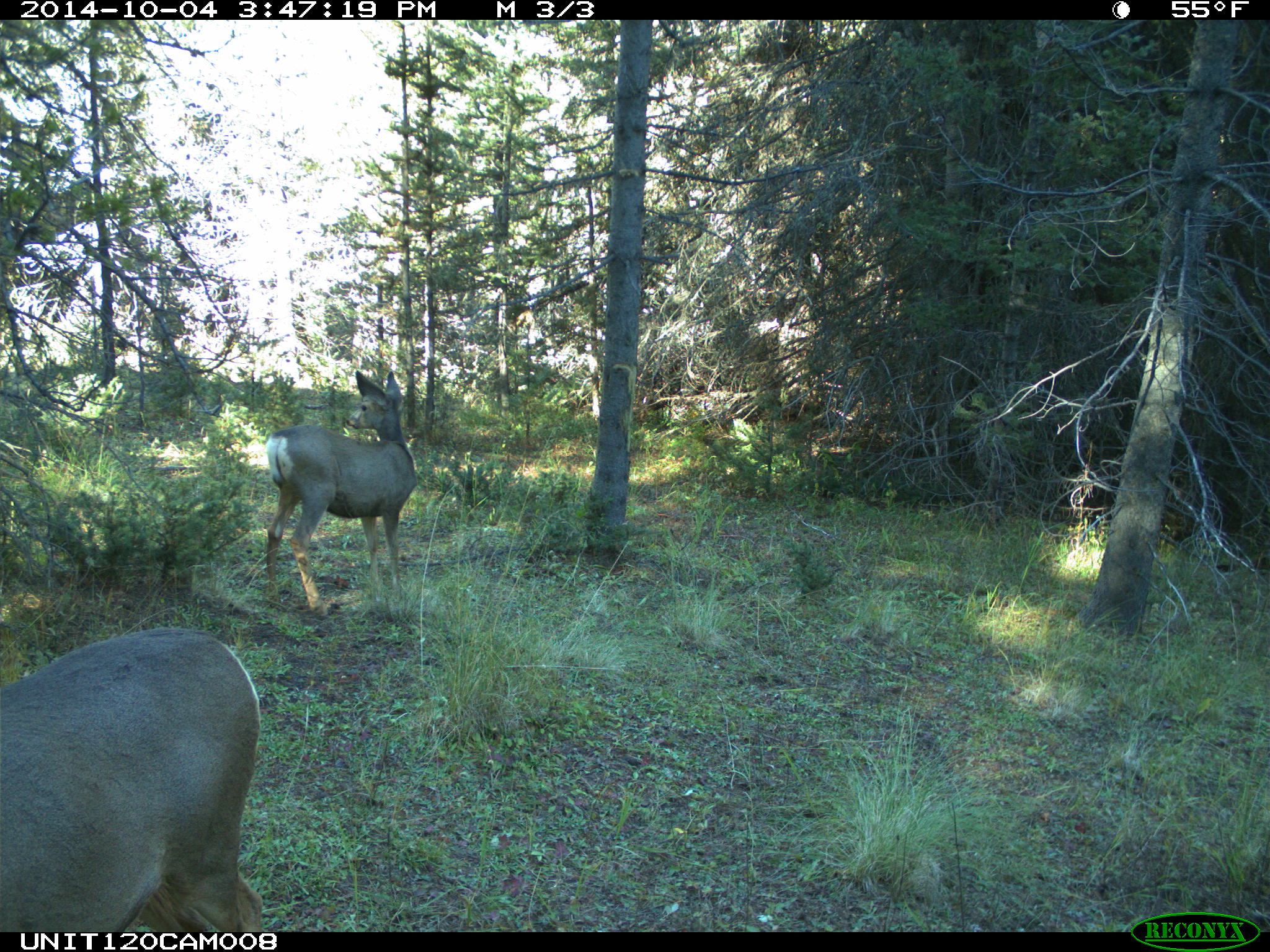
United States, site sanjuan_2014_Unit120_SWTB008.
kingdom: Animalia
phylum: Chordata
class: Mammalia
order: Artiodactyla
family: Cervidae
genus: Odocoileus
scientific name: Odocoileus hemionus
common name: mule deer